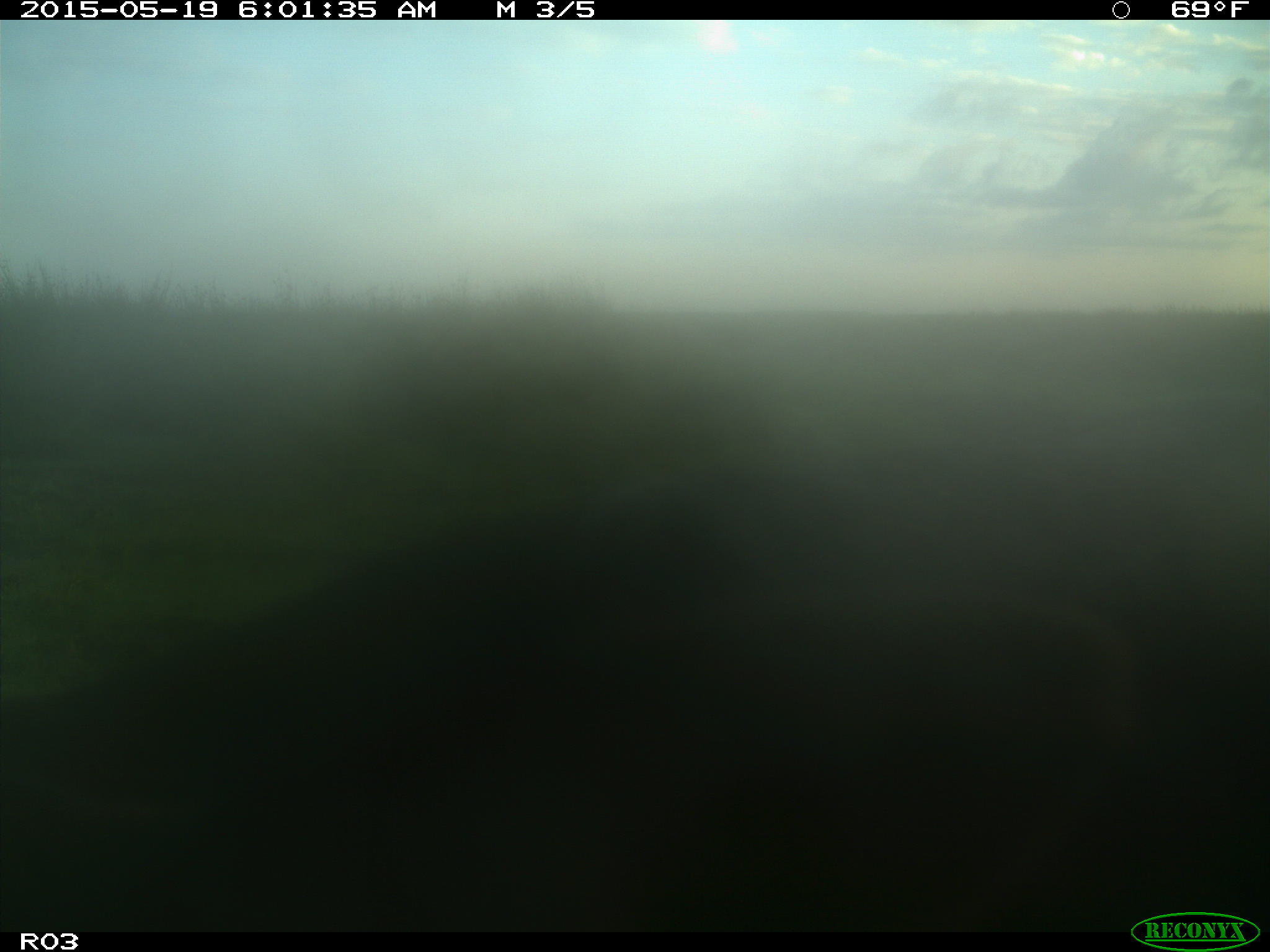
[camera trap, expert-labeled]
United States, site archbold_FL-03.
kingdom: Animalia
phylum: Chordata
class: Mammalia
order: Artiodactyla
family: Bovidae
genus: Bos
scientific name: Bos taurus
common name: domestic cow